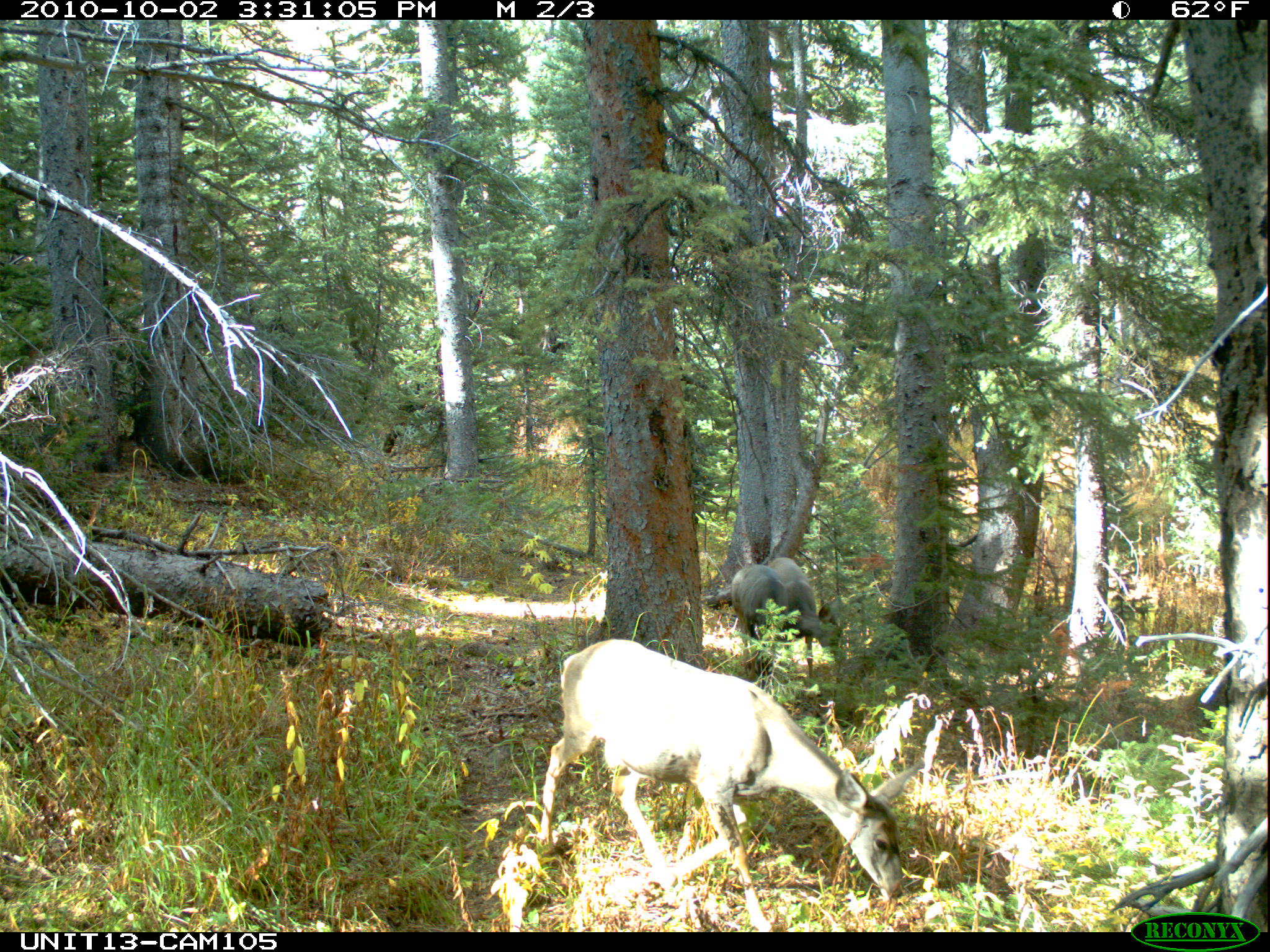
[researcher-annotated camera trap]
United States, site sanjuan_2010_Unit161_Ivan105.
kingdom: Animalia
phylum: Chordata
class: Mammalia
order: Artiodactyla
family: Cervidae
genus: Odocoileus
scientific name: Odocoileus hemionus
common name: mule deer